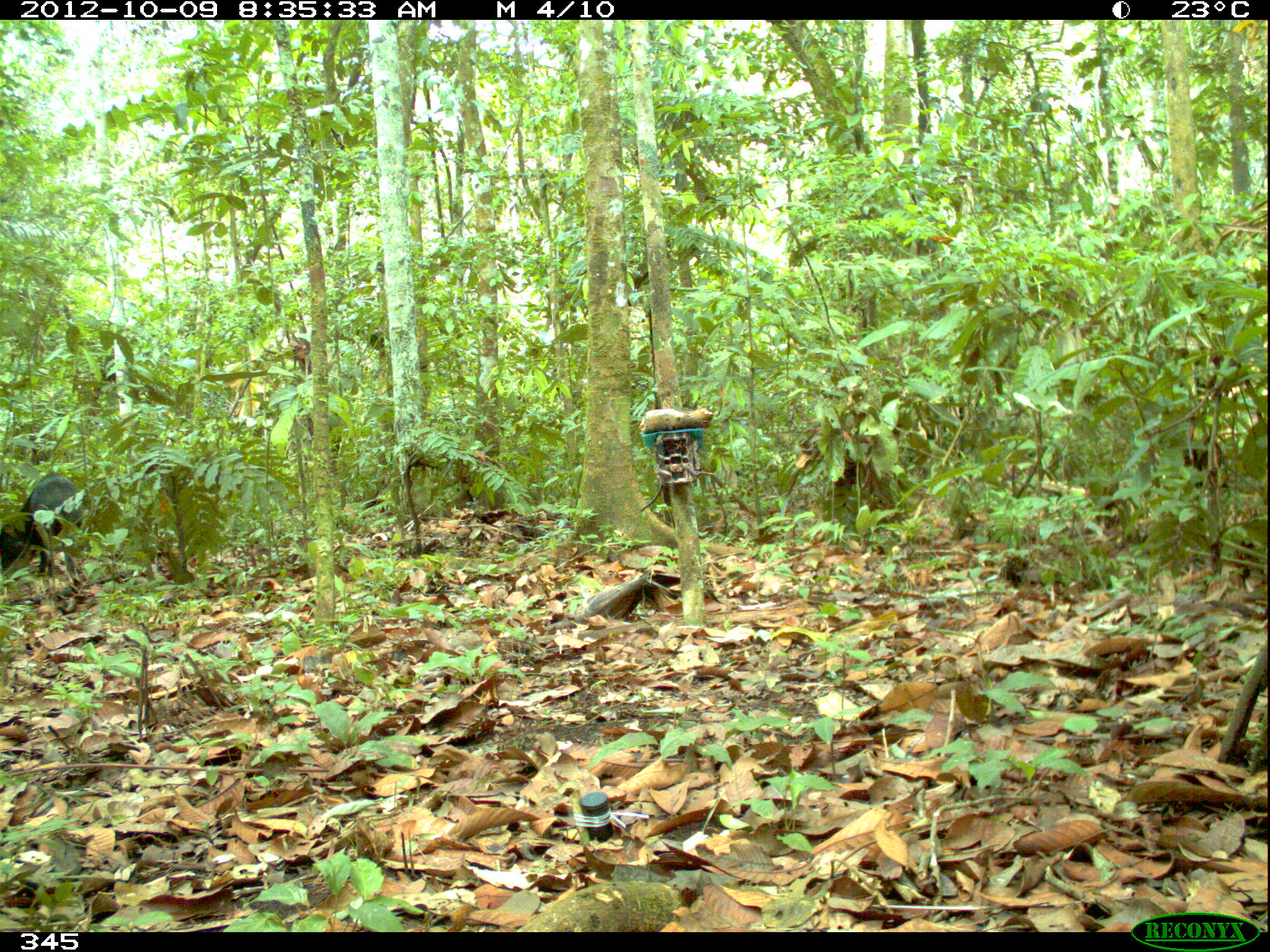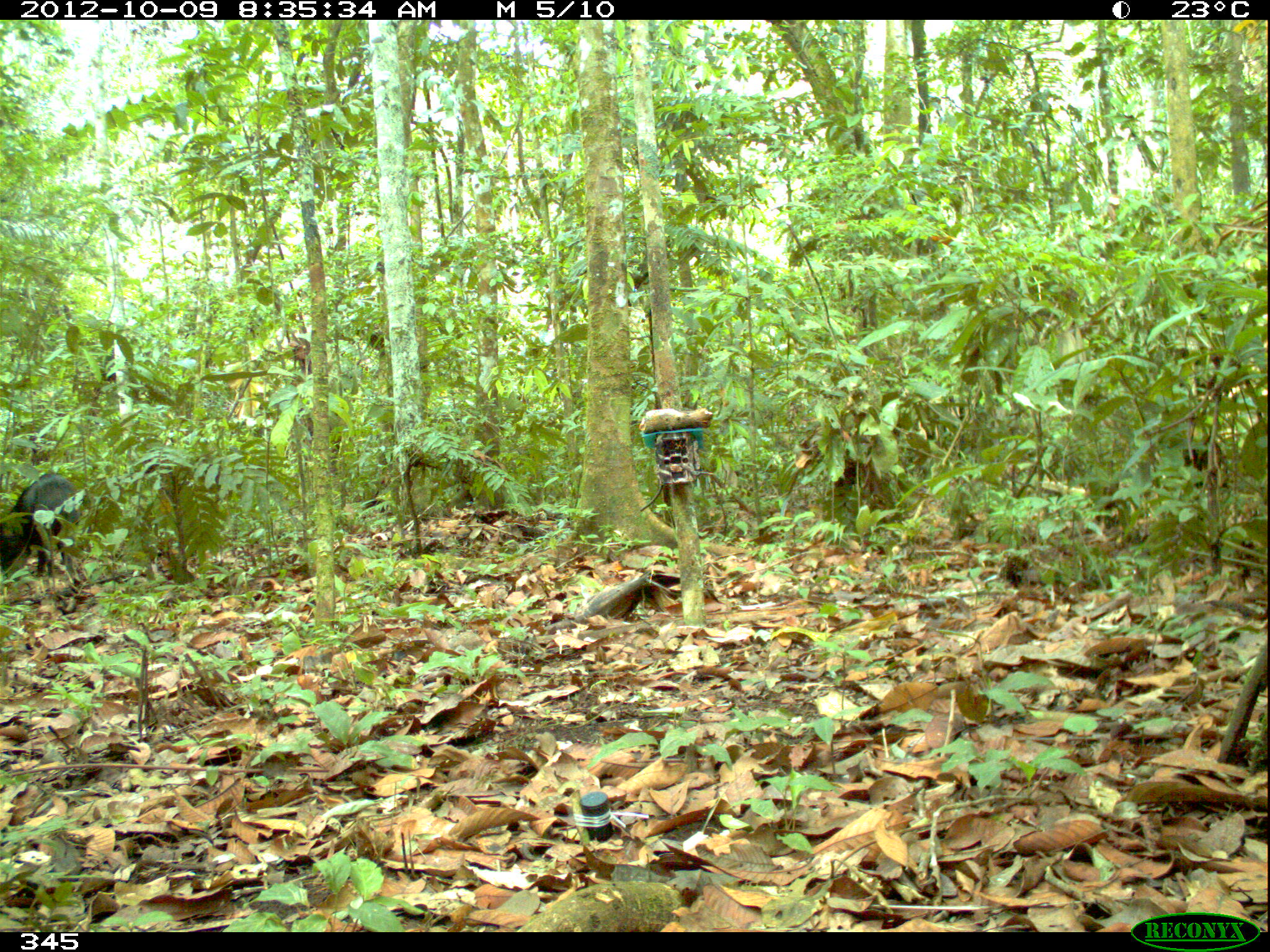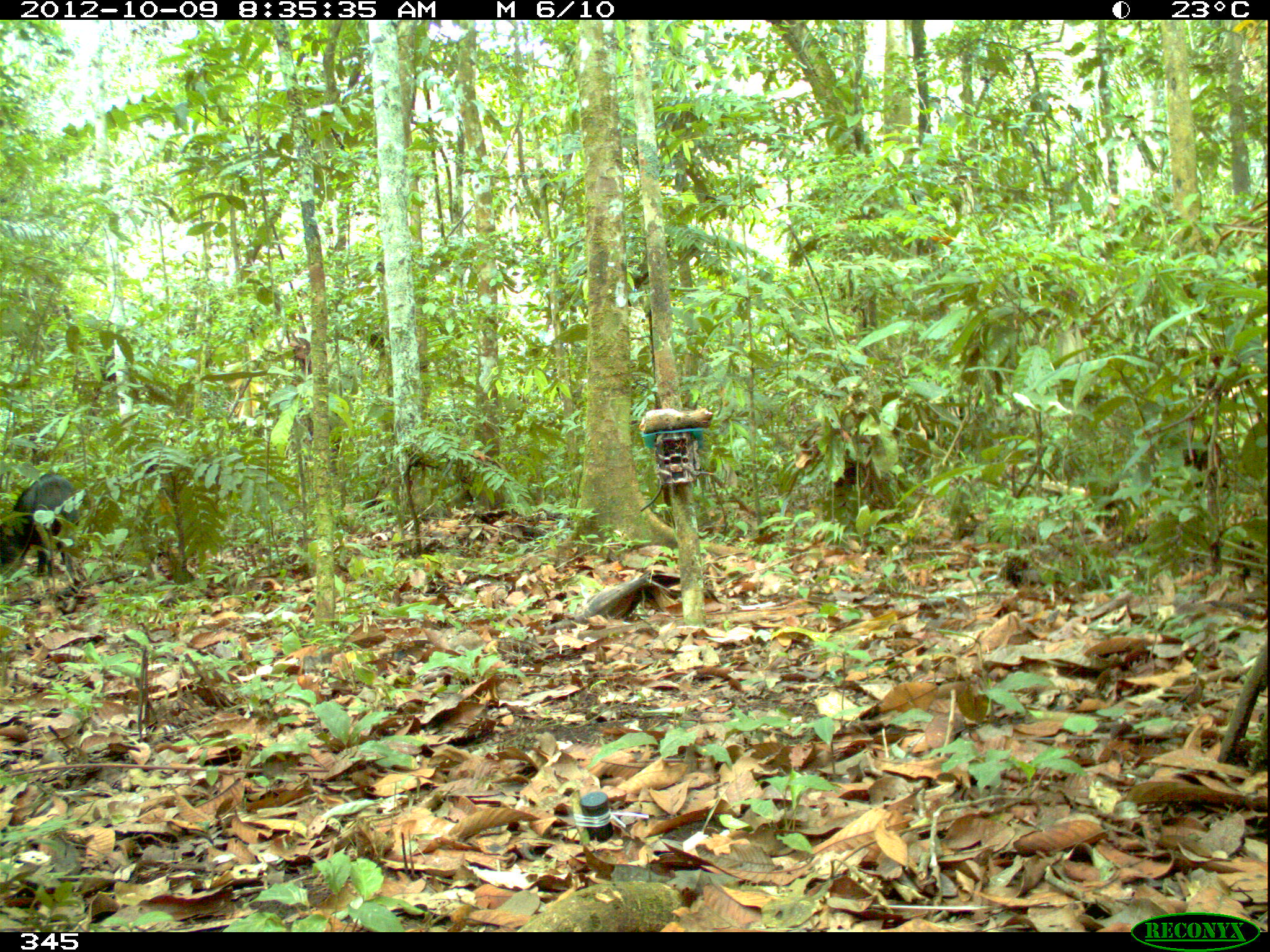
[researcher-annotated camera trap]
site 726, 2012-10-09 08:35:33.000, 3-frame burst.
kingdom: Animalia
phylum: Chordata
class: Mammalia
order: Artiodactyla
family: Tayassuidae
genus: Tayassu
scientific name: Tayassu pecari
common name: white-lipped peccary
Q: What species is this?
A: Tayassu pecari (white-lipped peccary).